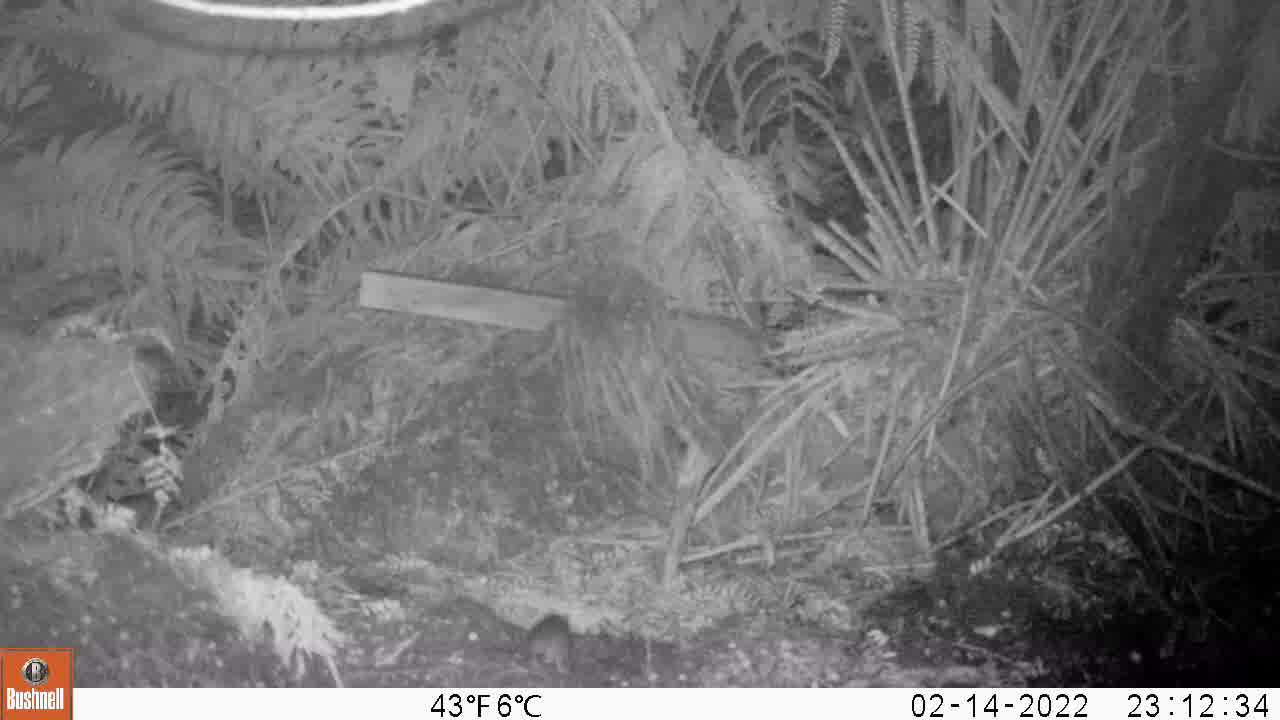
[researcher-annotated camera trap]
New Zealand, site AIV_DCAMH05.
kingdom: Animalia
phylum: Chordata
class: Mammalia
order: Rodentia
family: Muridae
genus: Mus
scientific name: Mus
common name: mouse